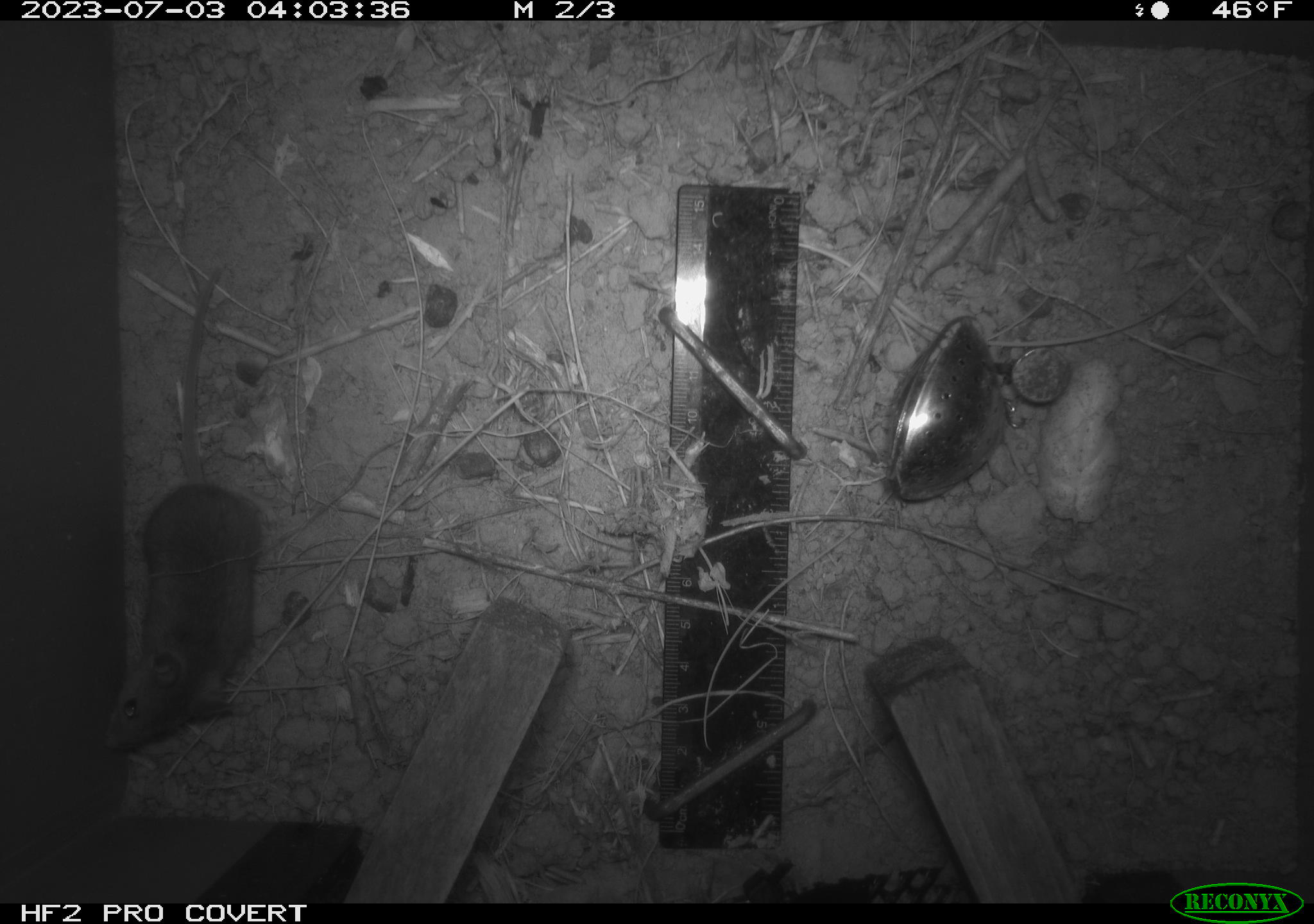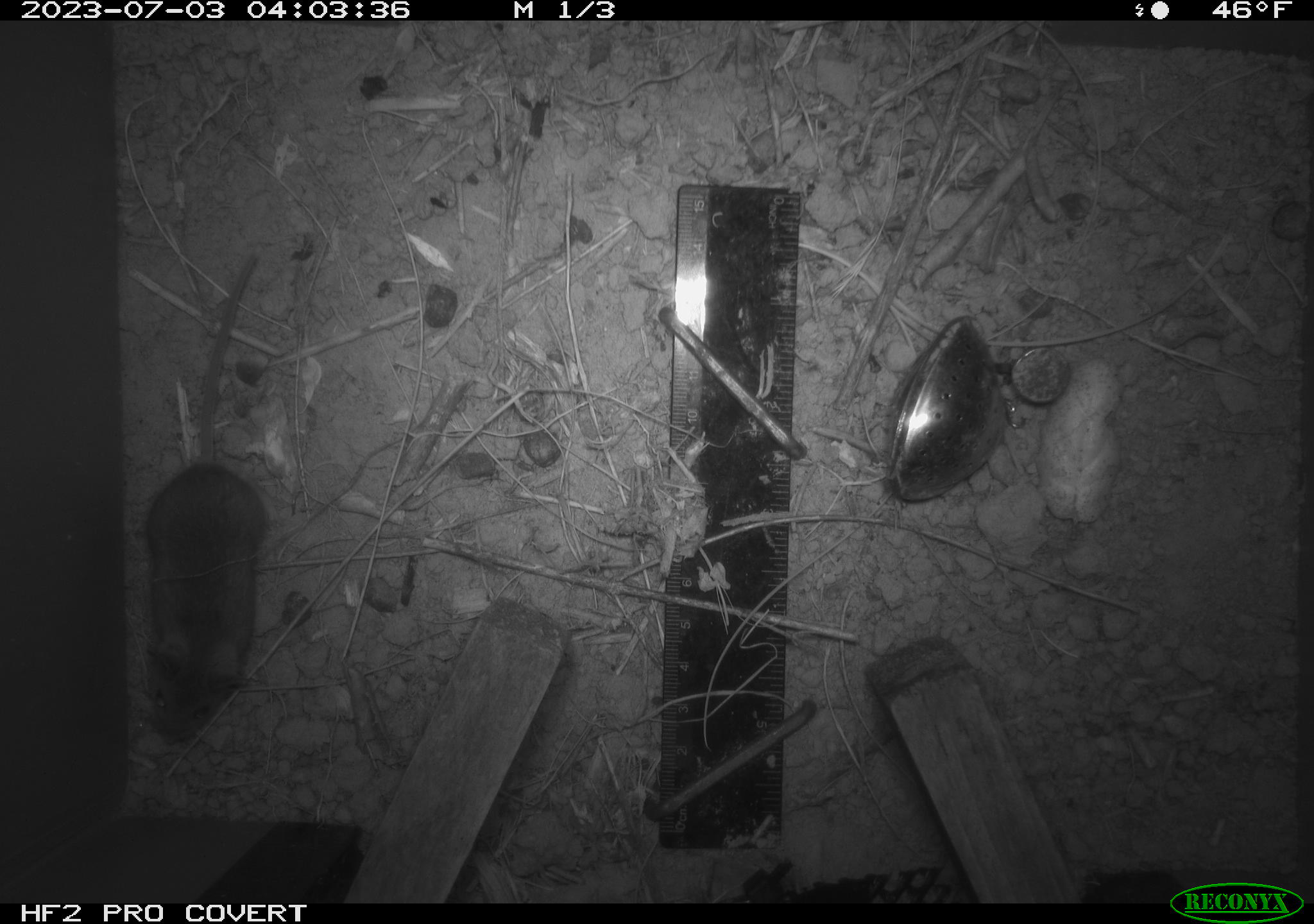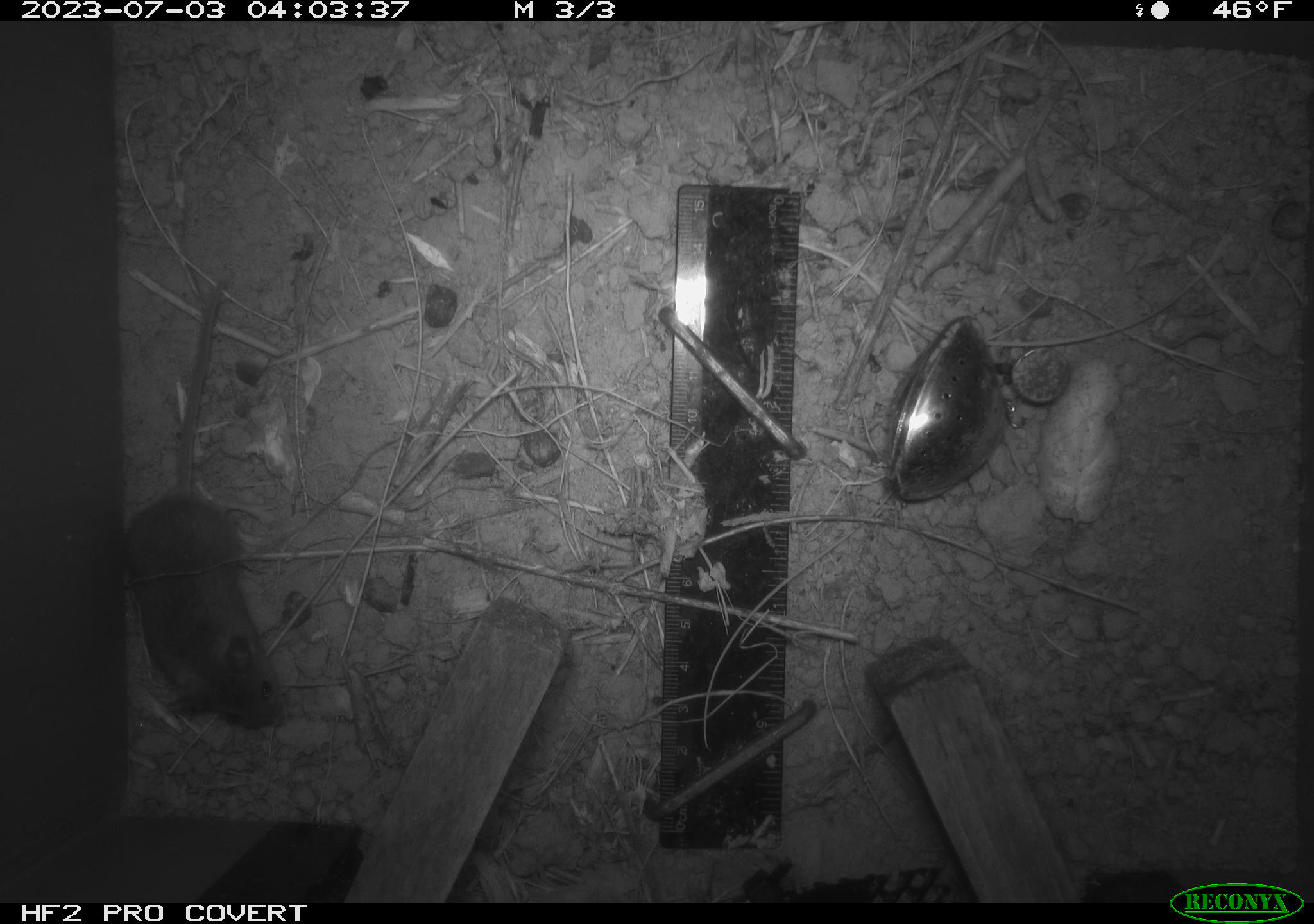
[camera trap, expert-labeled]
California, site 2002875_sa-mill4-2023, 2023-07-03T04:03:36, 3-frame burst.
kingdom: Animalia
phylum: Chordata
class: Mammalia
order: Rodentia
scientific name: Rodentia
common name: mouse species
Mouse species (Rodentia).